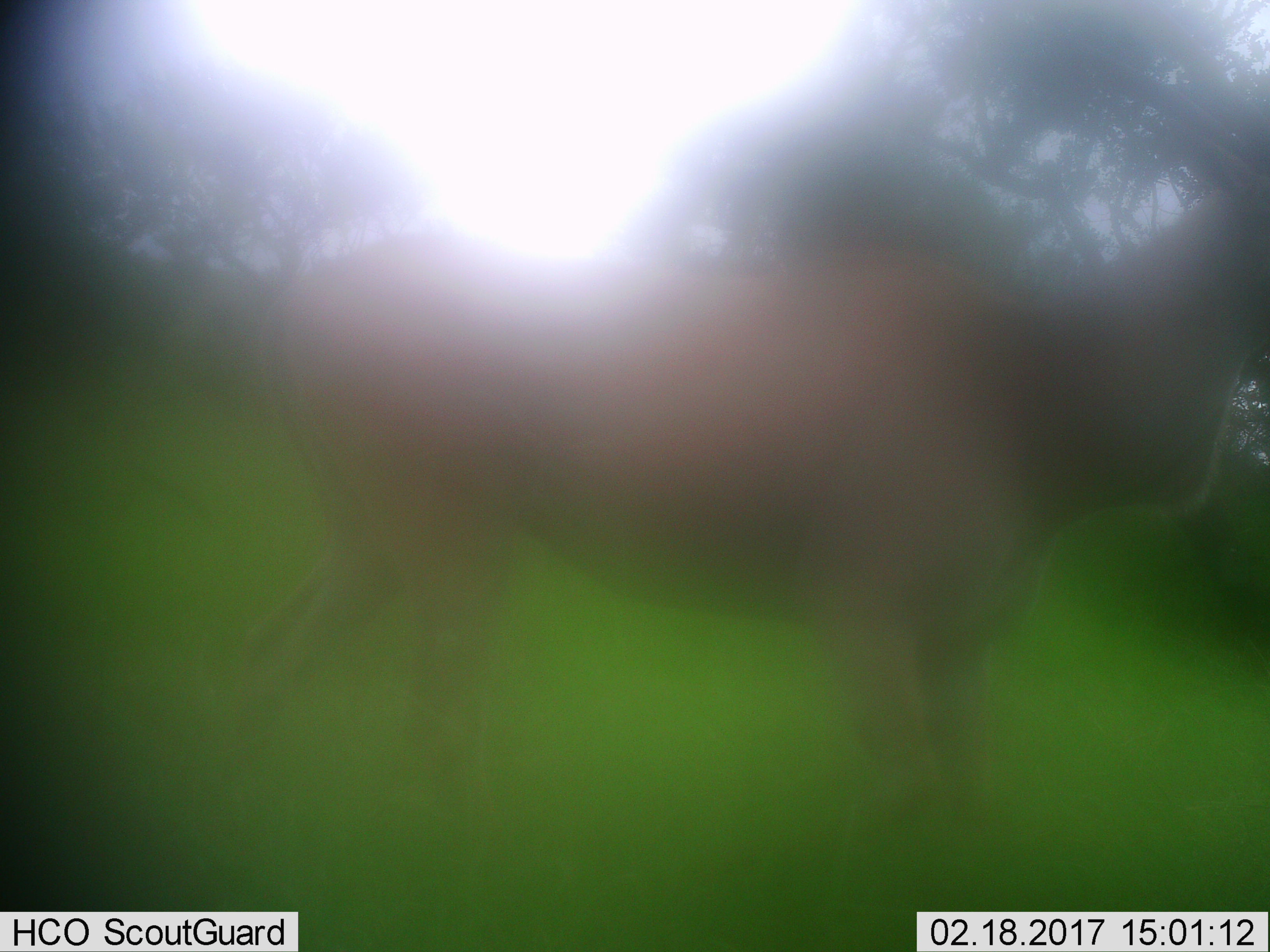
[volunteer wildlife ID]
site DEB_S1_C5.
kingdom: Animalia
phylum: Chordata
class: Mammalia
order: Artiodactyla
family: Bovidae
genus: Tragelaphus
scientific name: Tragelaphus oryx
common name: eland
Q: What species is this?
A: Eland (Tragelaphus oryx).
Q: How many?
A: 1.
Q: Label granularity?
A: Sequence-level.